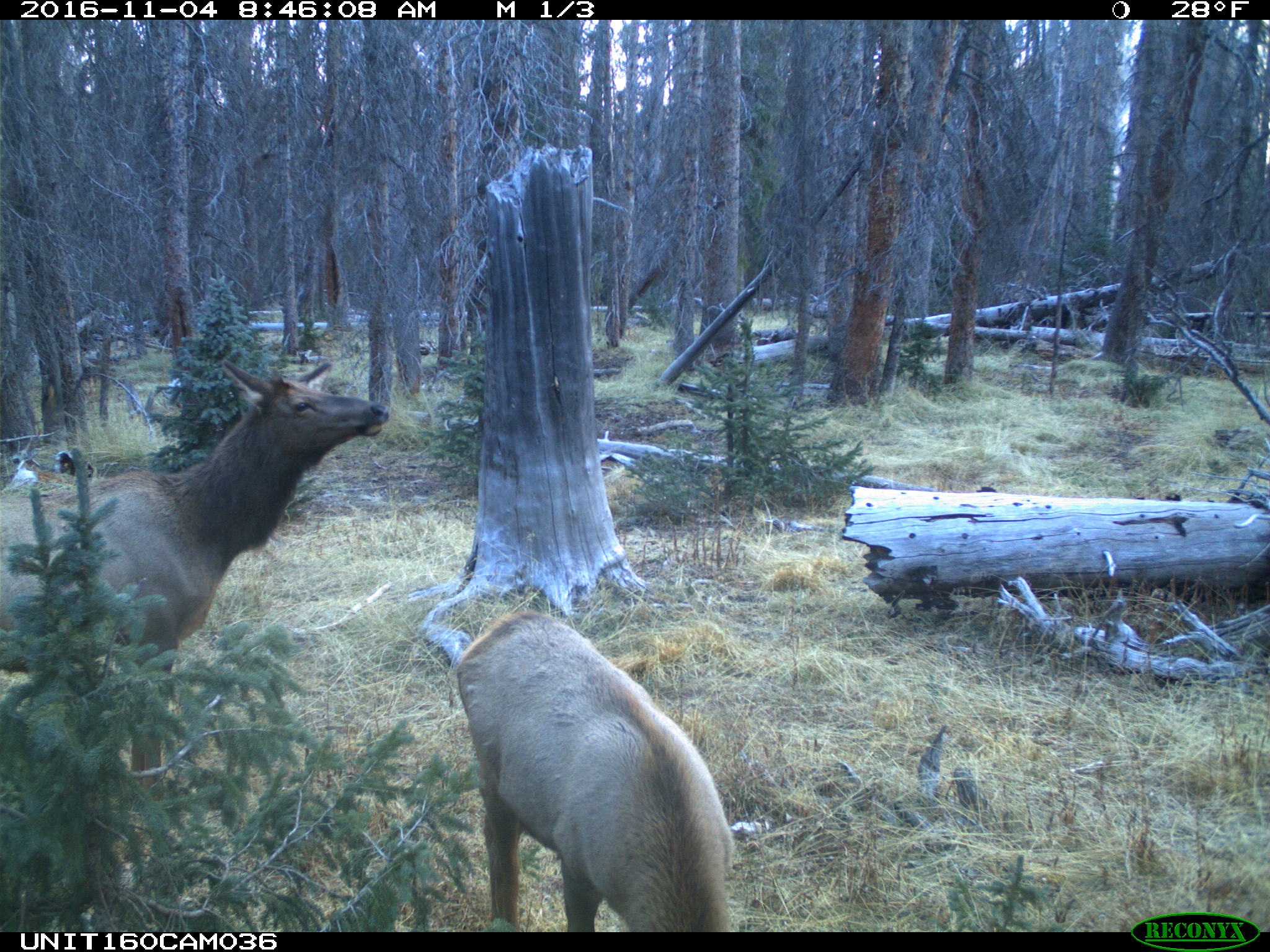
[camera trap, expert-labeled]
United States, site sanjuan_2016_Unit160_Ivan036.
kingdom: Animalia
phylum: Chordata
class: Mammalia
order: Artiodactyla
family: Cervidae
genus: Cervus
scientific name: Cervus elaphus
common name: red deer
Cervus elaphus (red deer).